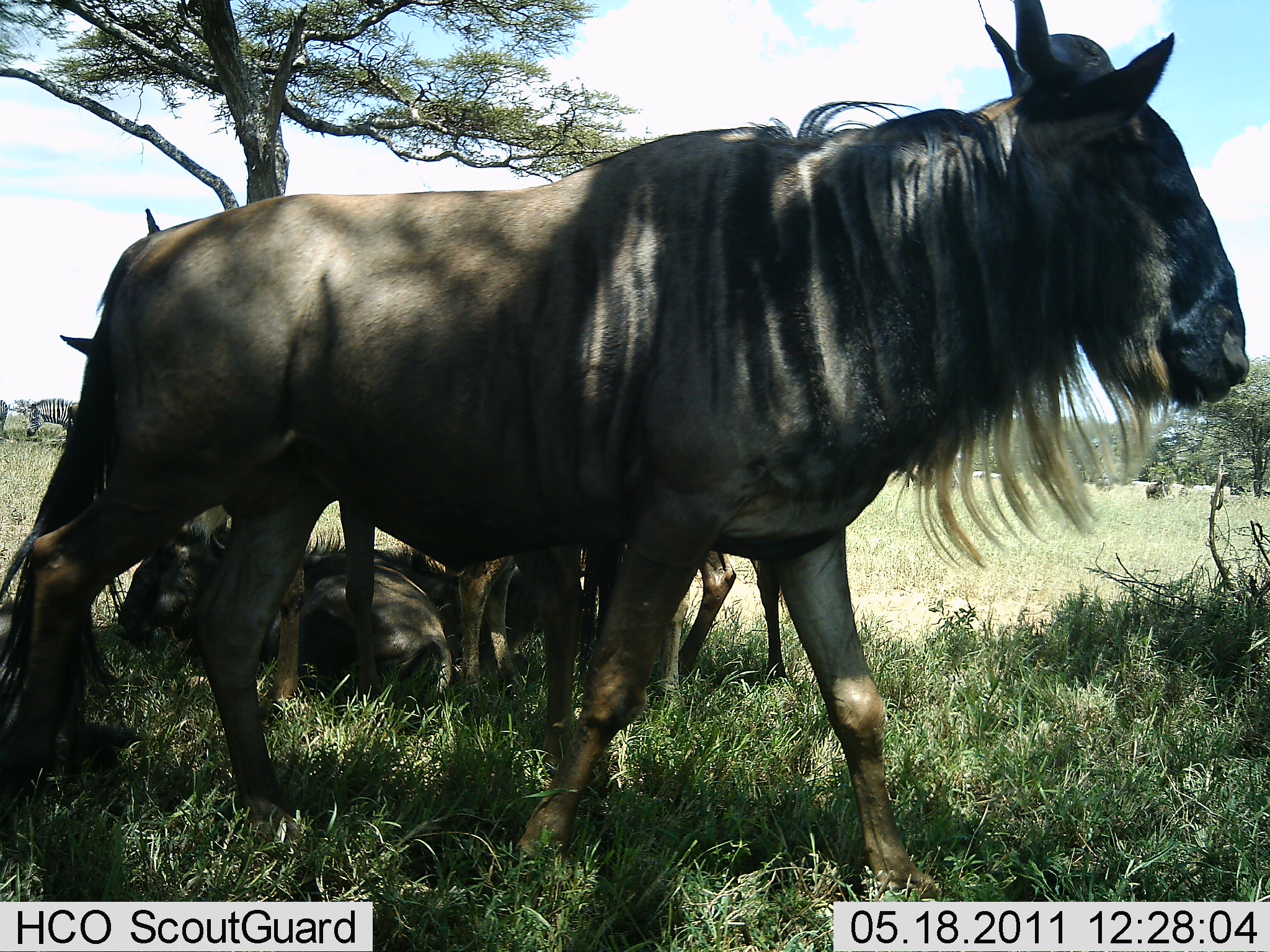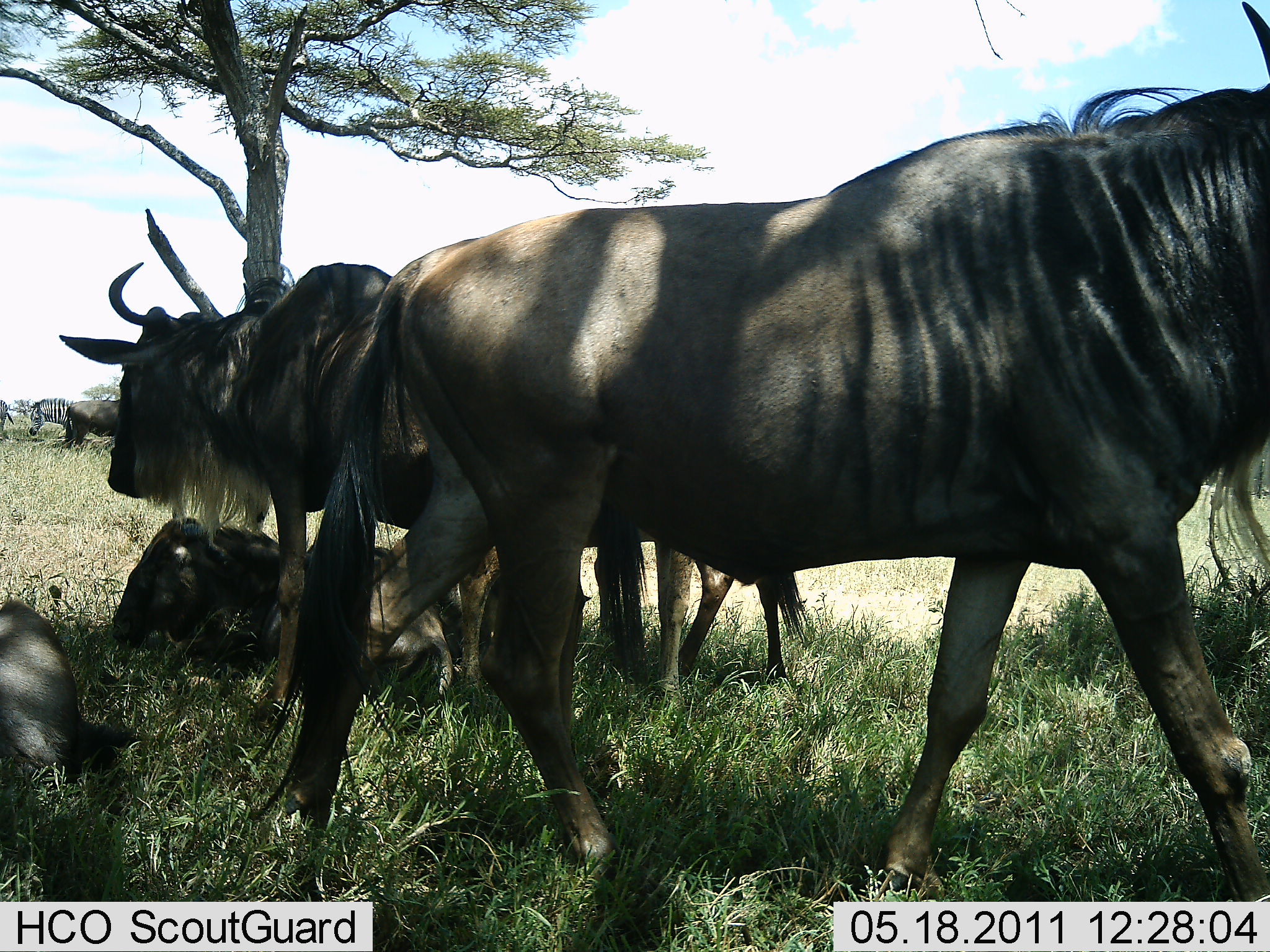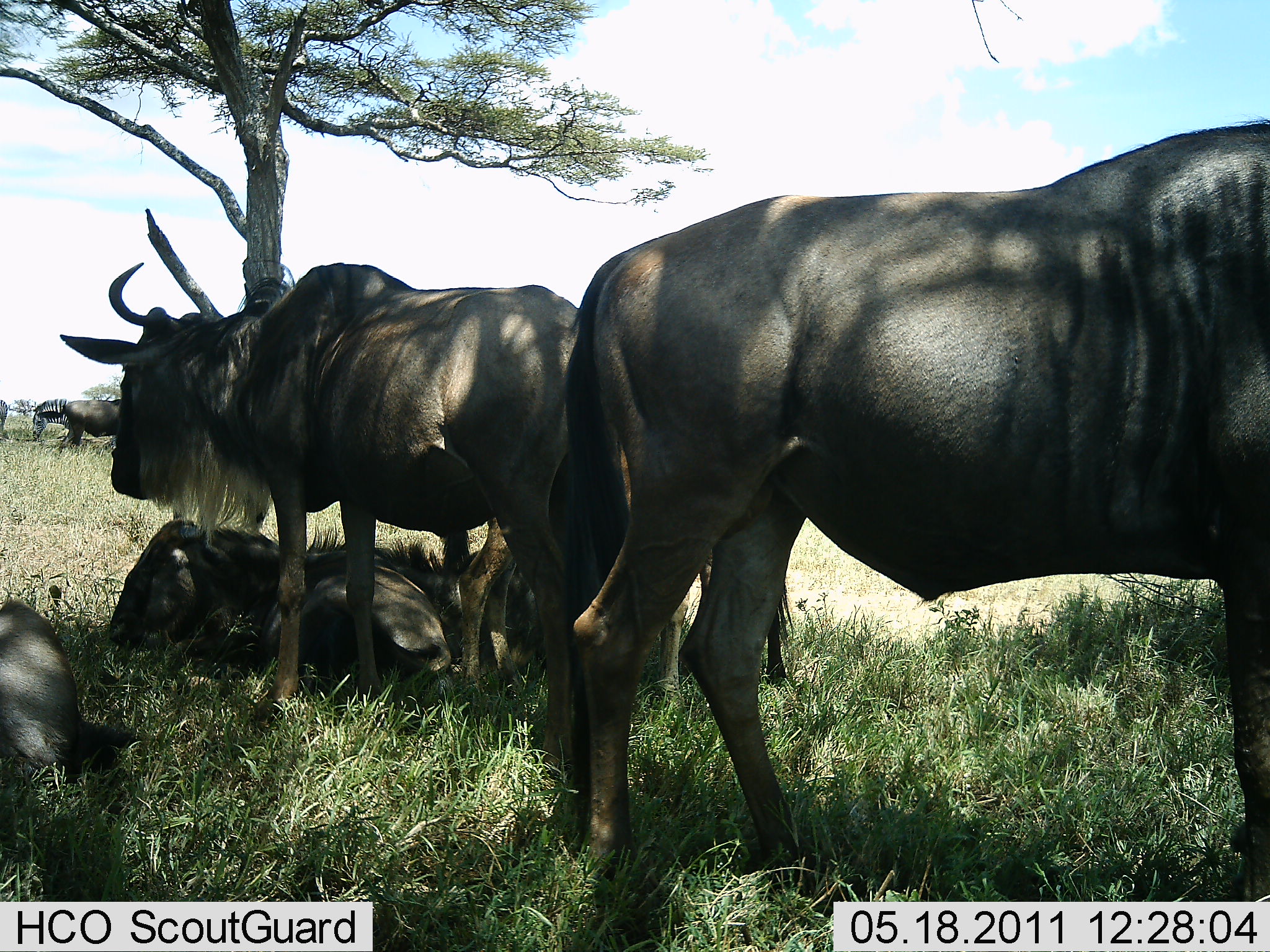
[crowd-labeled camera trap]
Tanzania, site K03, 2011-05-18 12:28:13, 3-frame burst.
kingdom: Animalia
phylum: Chordata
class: Mammalia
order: Artiodactyla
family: Bovidae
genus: Connochaetes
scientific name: Connochaetes taurinus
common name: blue wildebeest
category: wildebeest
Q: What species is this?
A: Wildebeest (blue wildebeest) (Connochaetes taurinus).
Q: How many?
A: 5.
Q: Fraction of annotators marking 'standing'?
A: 76%.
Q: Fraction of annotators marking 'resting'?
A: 94%.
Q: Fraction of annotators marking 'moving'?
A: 59%.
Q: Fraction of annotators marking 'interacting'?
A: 0%.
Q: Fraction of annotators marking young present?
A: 6%.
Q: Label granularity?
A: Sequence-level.